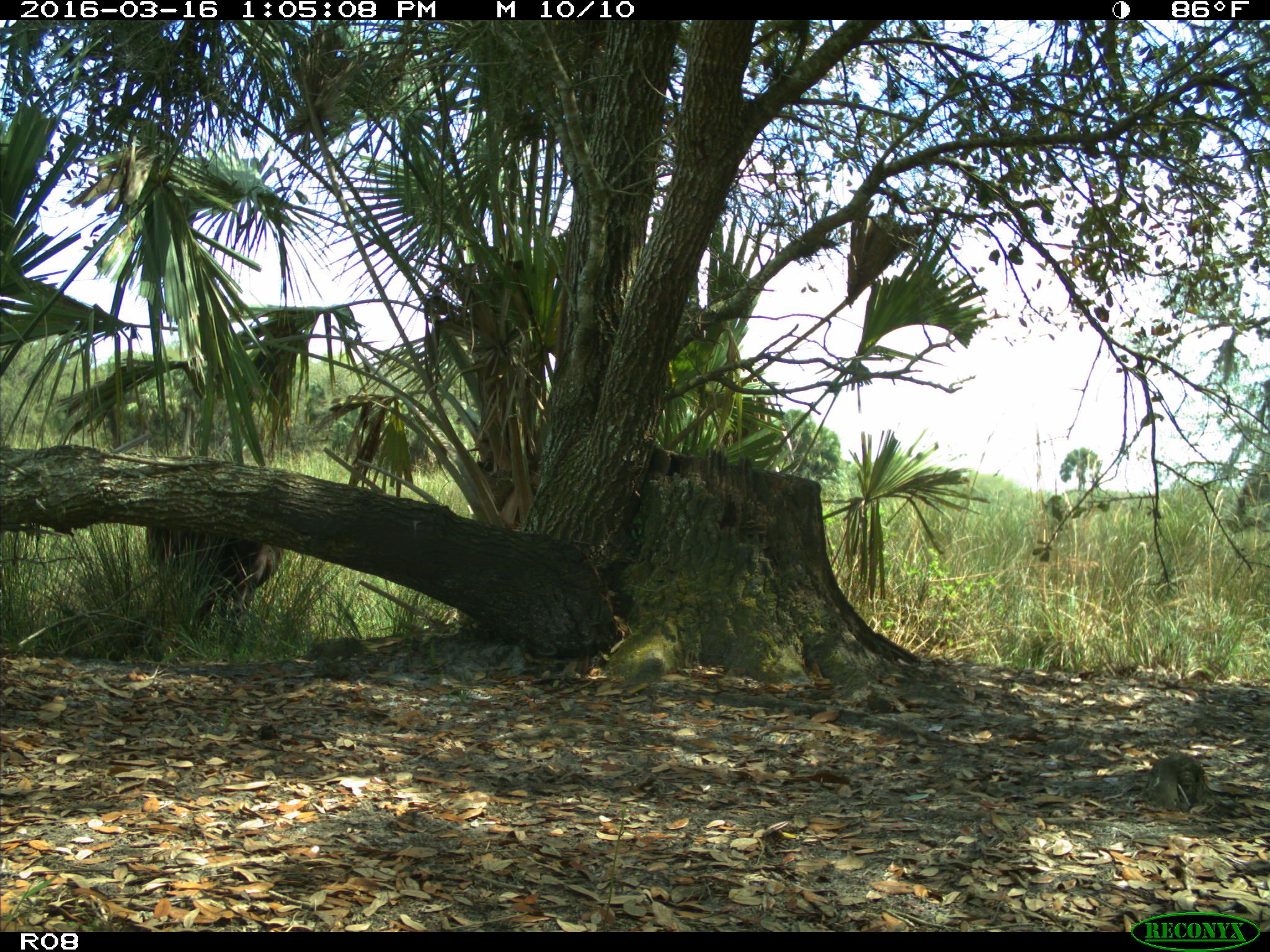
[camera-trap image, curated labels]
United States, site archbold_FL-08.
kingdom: Animalia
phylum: Chordata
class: Mammalia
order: Artiodactyla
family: Bovidae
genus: Bos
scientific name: Bos taurus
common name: domestic cow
Bos taurus (domestic cow).